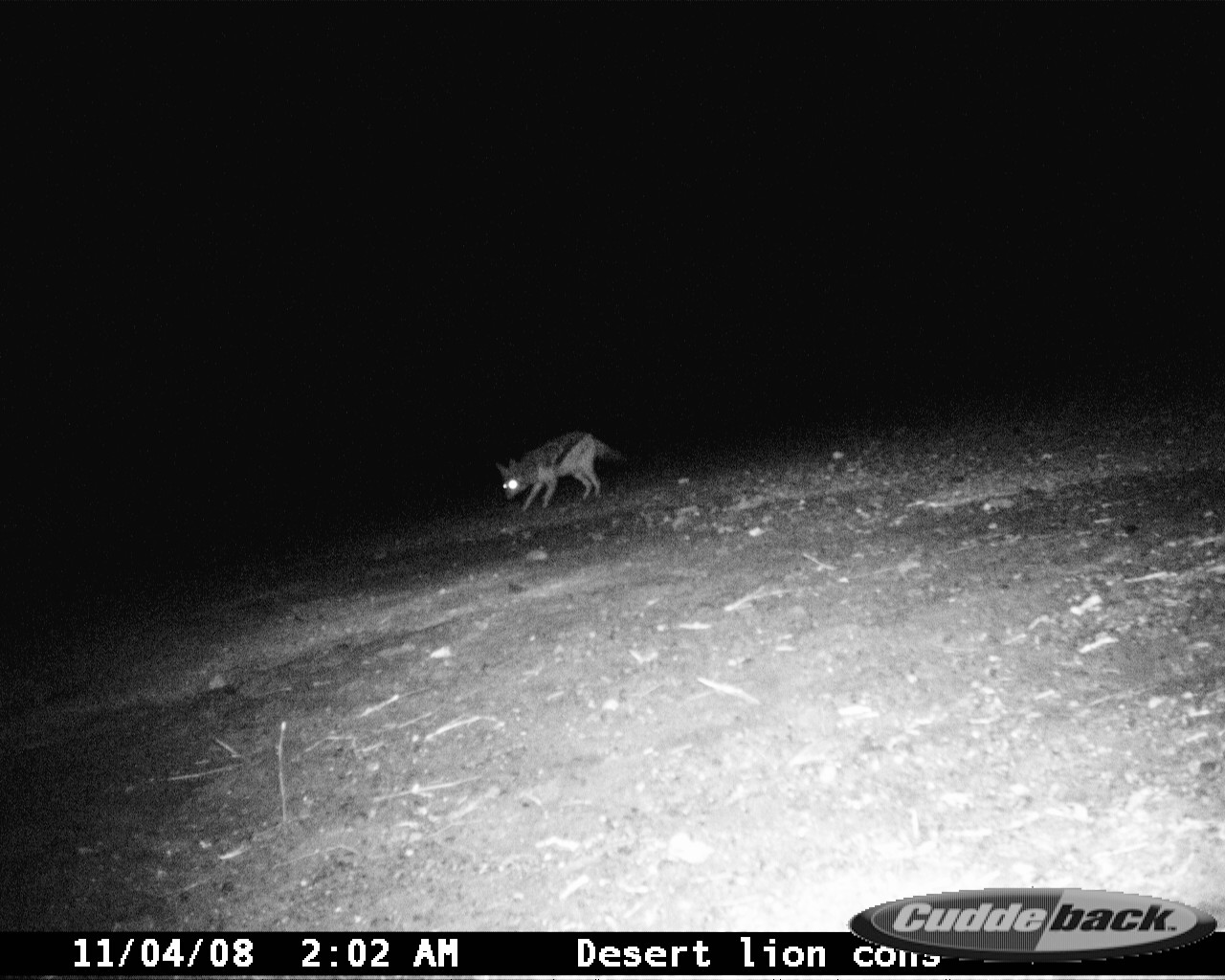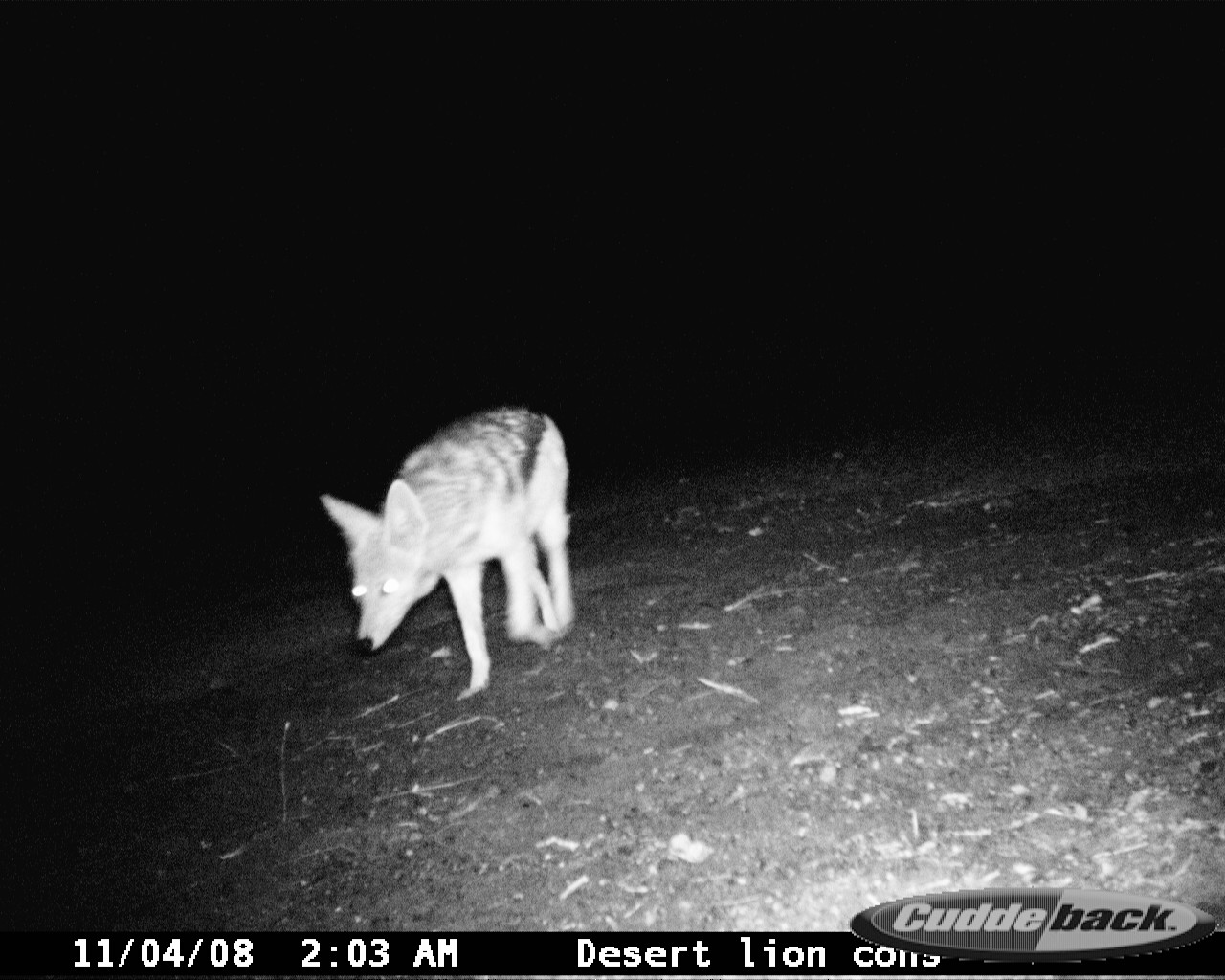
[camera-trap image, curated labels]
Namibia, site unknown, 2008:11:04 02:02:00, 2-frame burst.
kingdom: Animalia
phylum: Chordata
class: Mammalia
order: Carnivora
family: Canidae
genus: Lupulella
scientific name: Lupulella mesomelas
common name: black-backed jackal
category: canis mesomelas